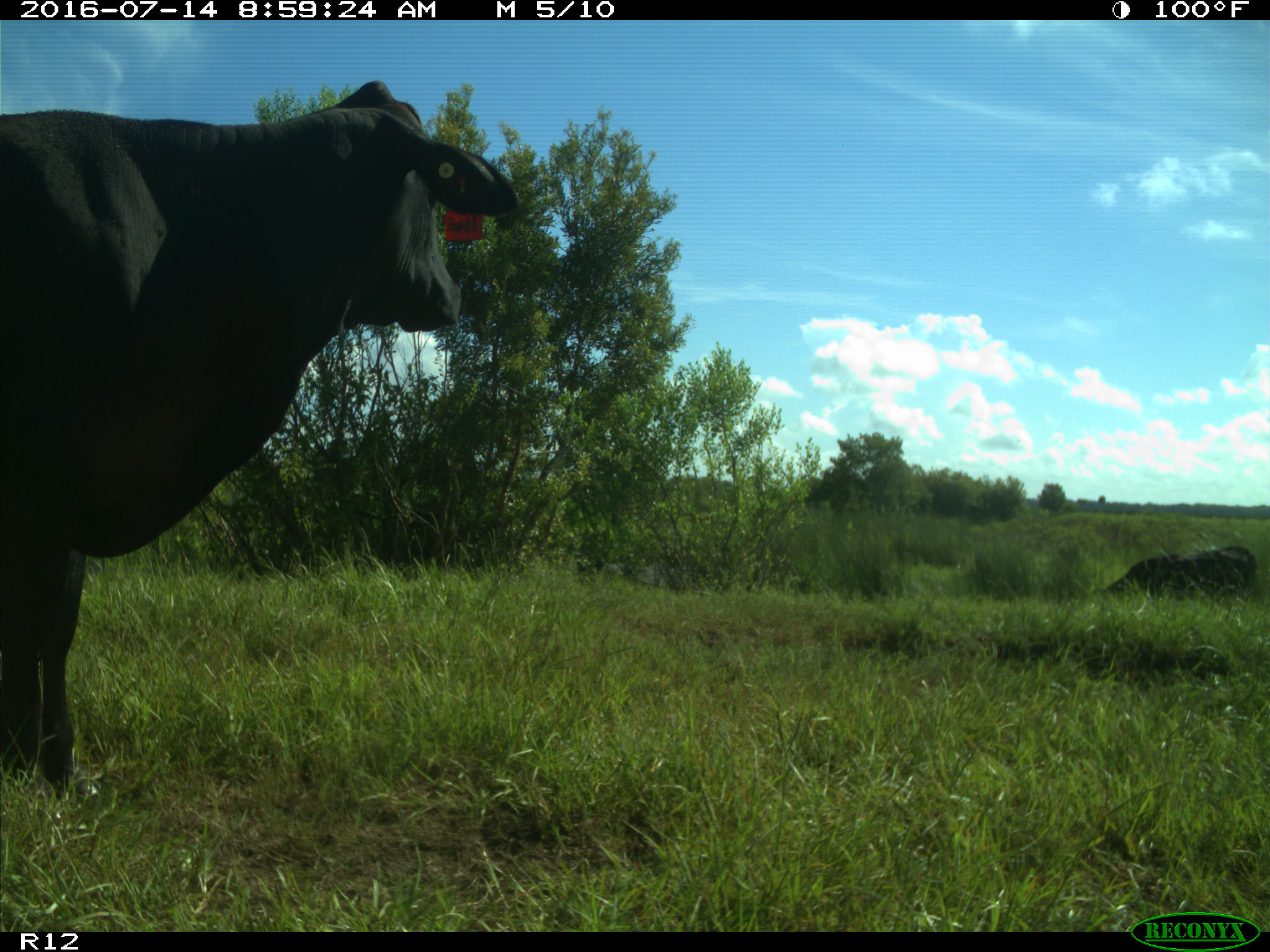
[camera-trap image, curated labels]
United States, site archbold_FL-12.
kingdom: Animalia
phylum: Chordata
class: Mammalia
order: Artiodactyla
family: Bovidae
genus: Bos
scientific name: Bos taurus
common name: domestic cow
Bos taurus (domestic cow).